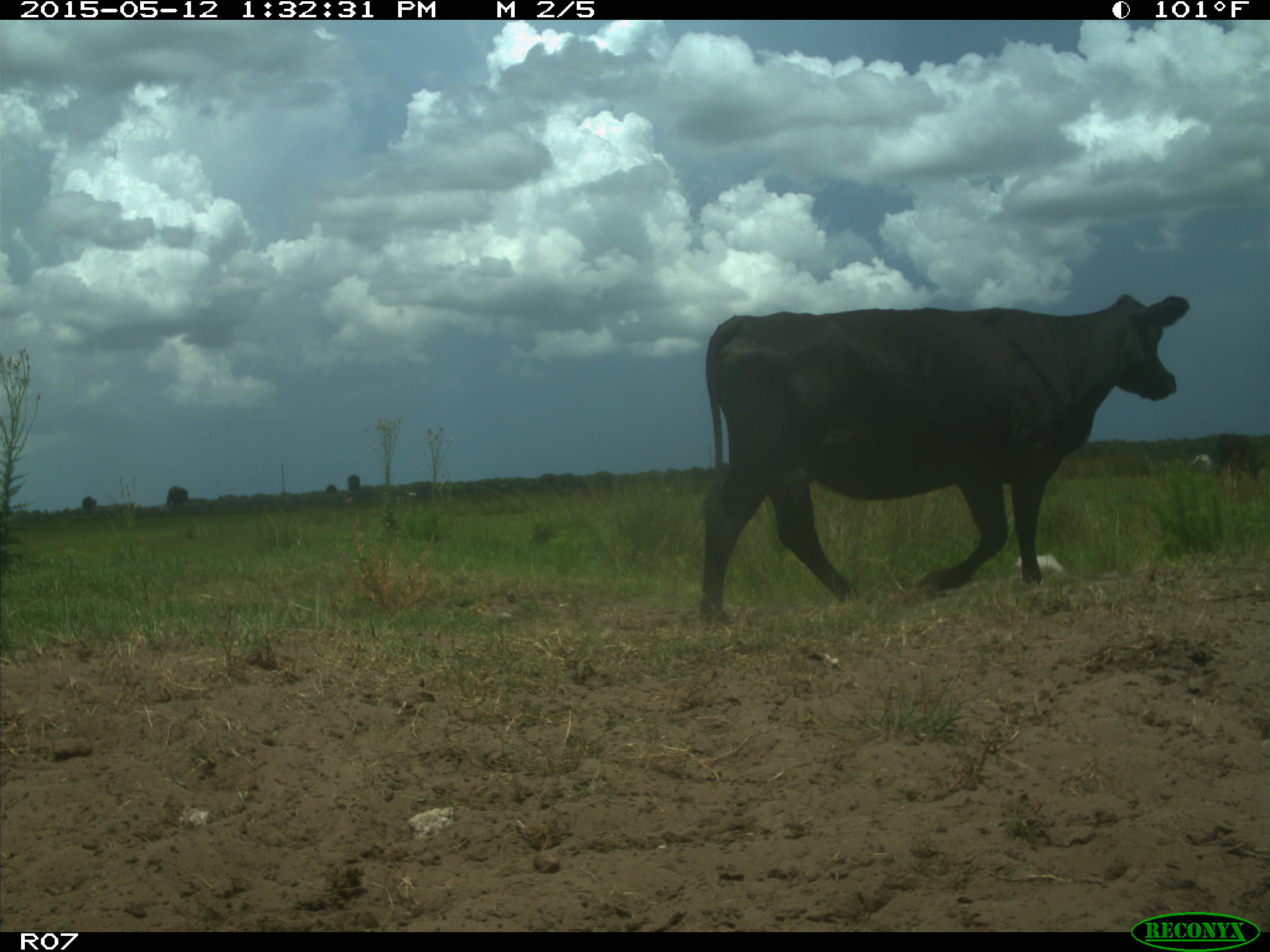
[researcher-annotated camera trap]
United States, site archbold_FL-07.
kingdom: Animalia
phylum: Chordata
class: Mammalia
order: Artiodactyla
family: Bovidae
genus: Bos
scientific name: Bos taurus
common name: domestic cow